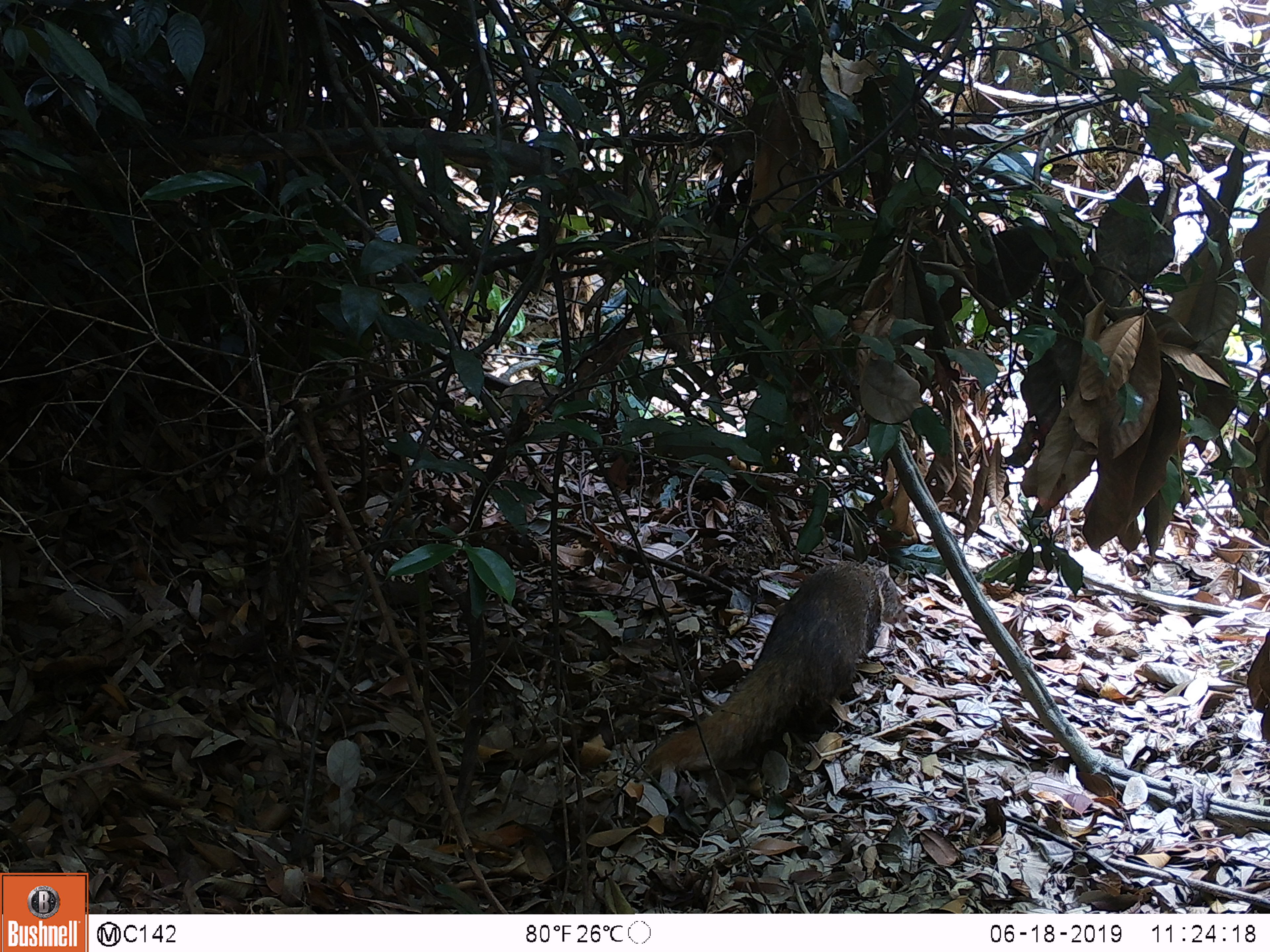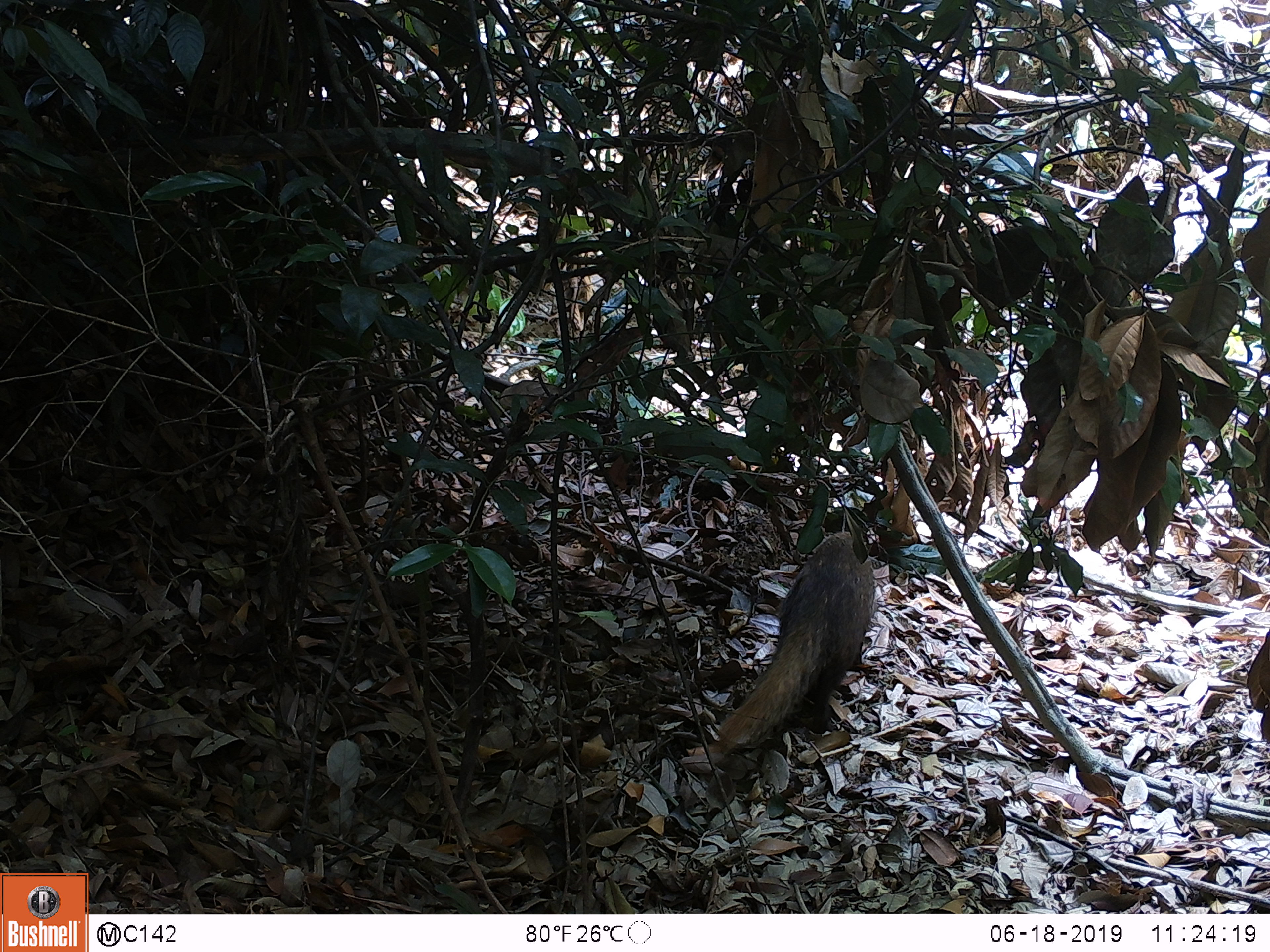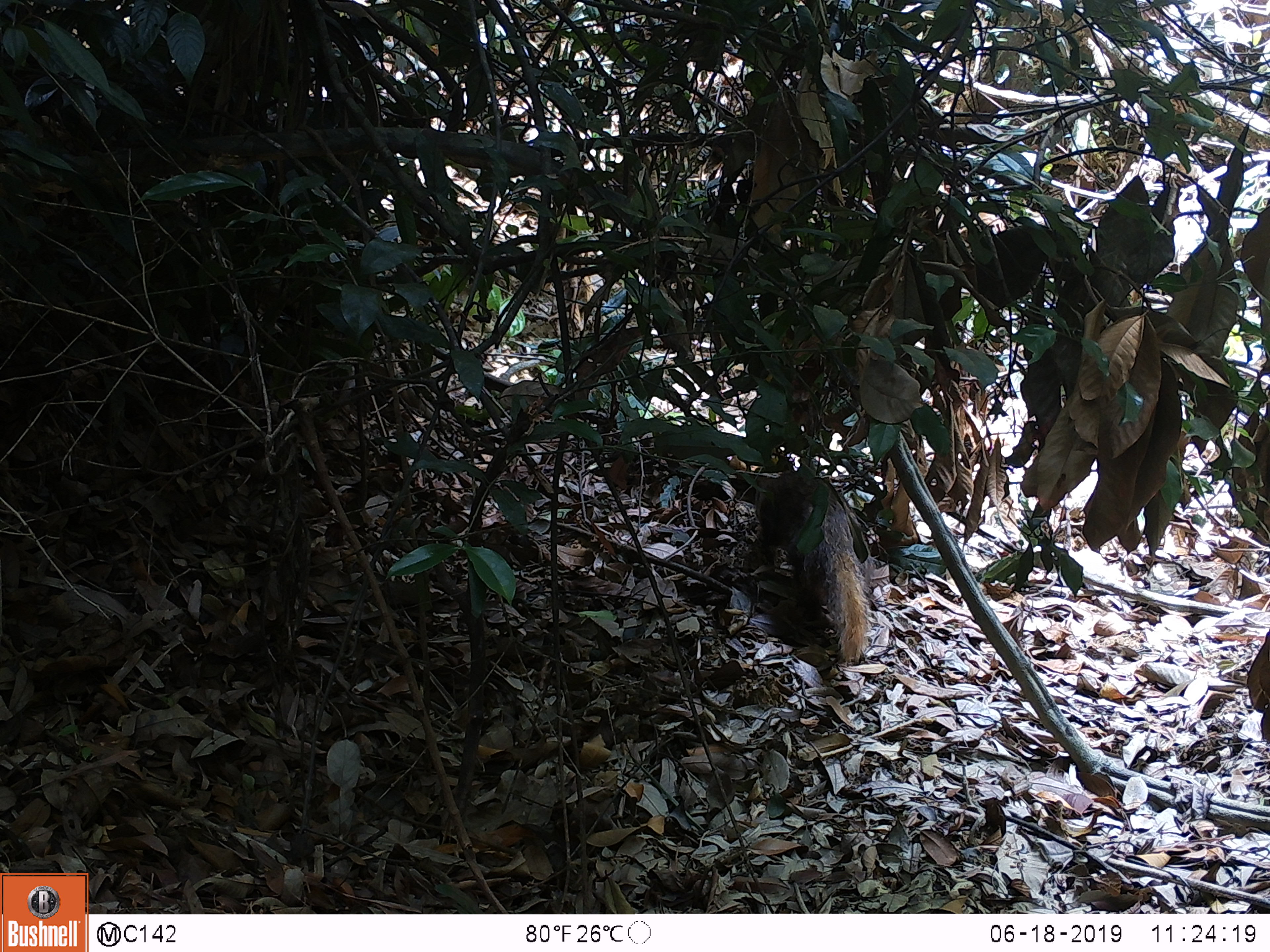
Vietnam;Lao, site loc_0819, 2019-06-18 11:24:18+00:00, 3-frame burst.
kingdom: Animalia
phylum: Chordata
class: Mammalia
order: Carnivora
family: Herpestidae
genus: Urva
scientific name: Urva urva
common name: crab-eating mongoose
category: crab eating mongoose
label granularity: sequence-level